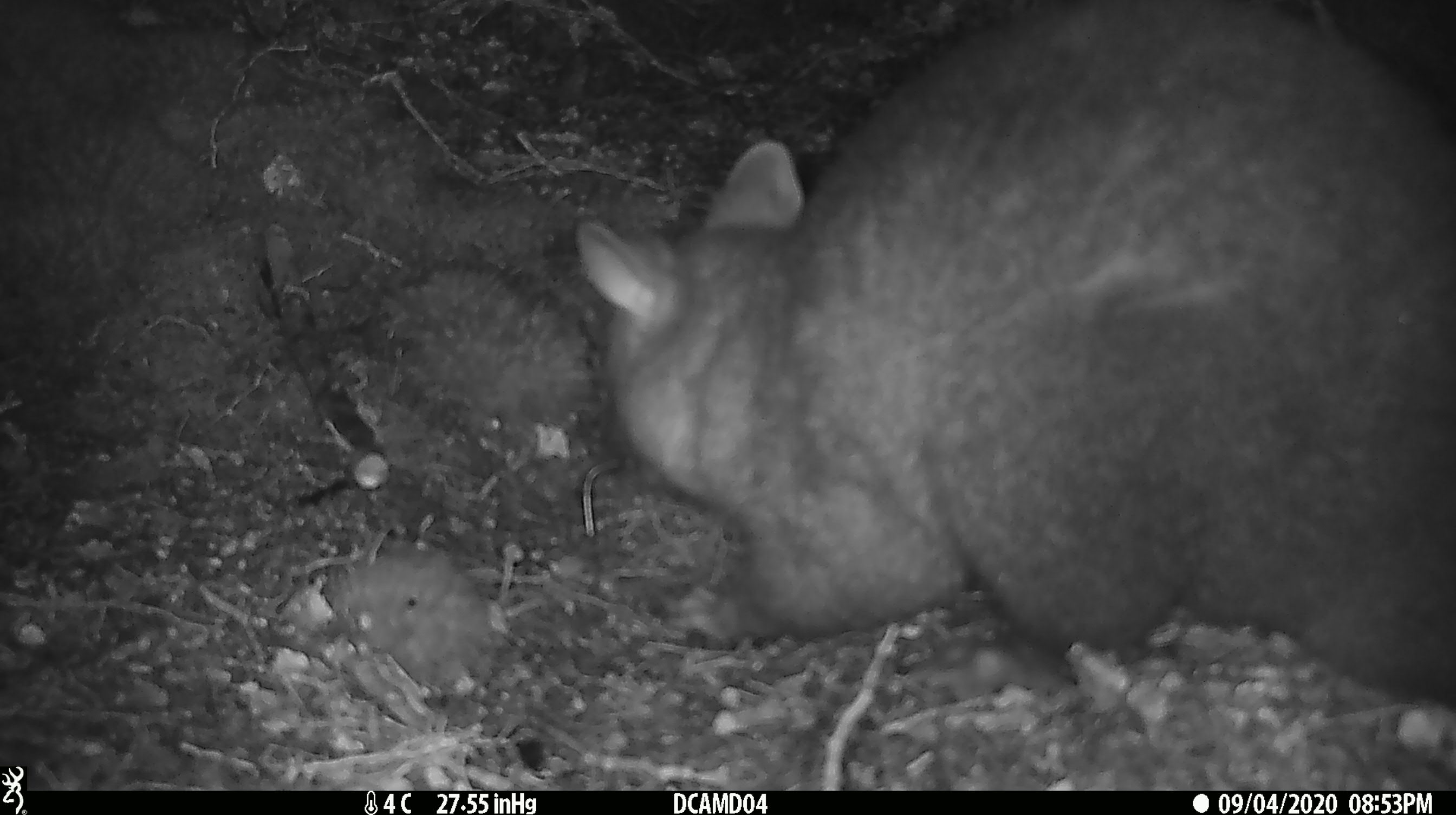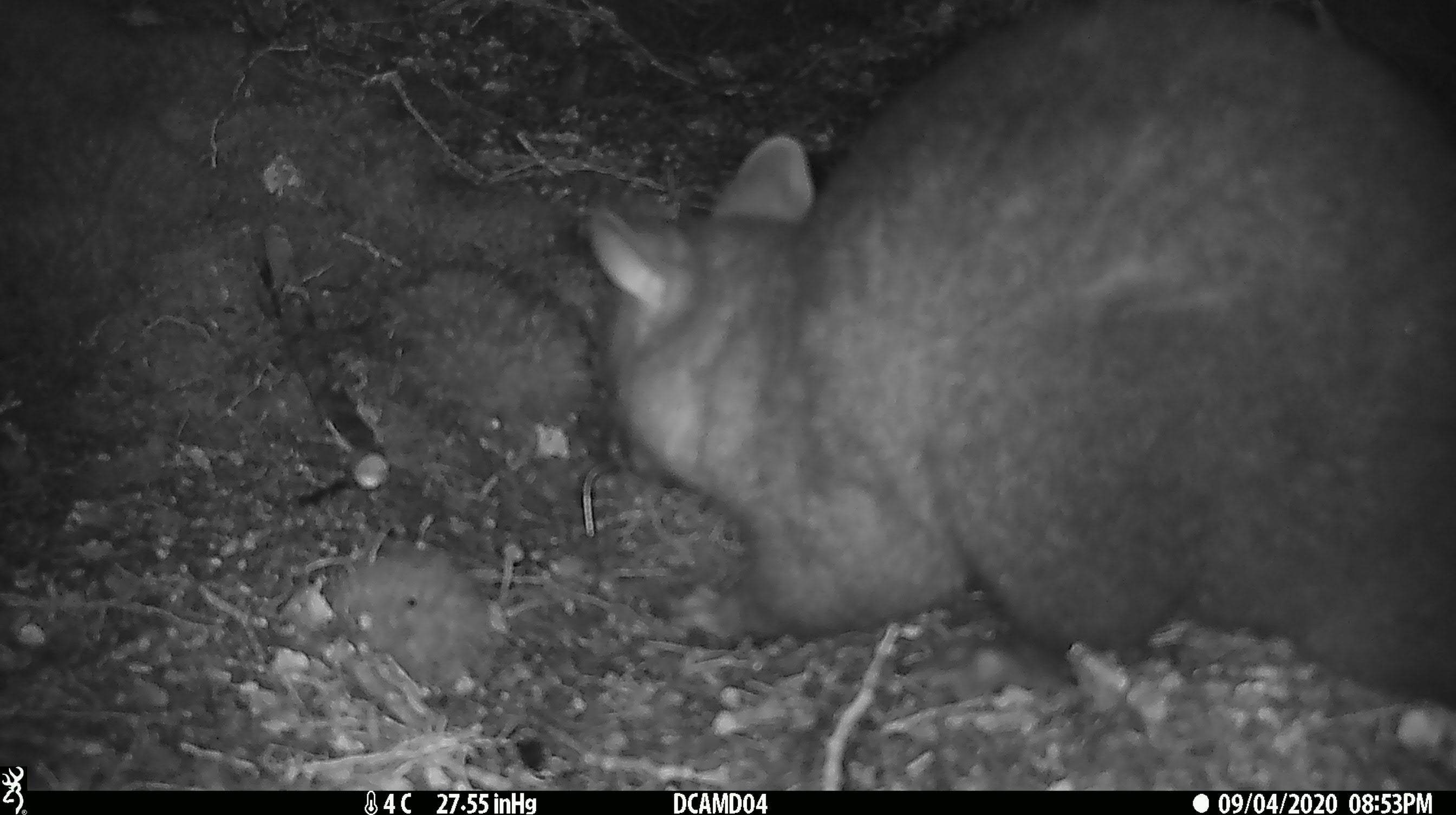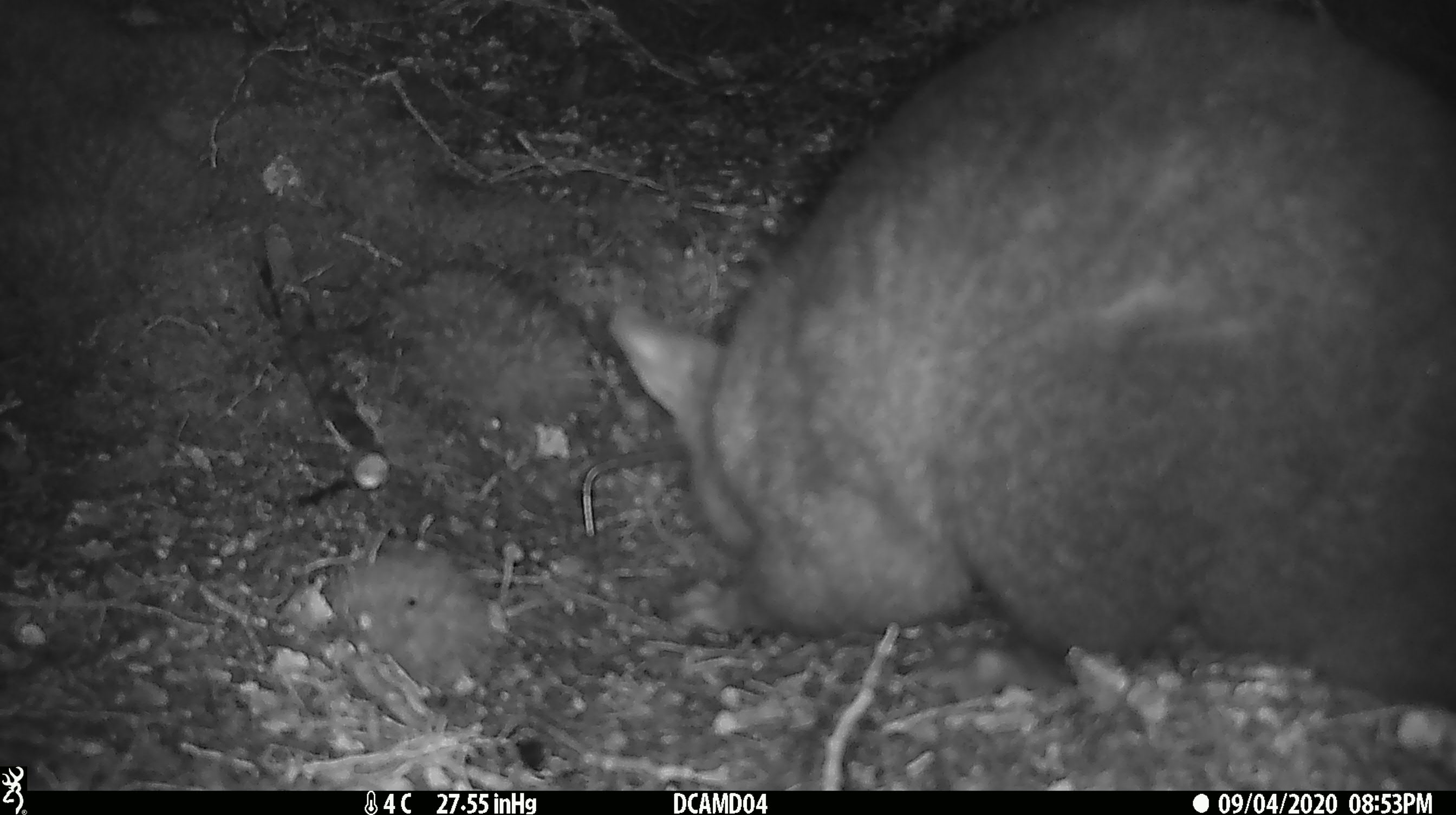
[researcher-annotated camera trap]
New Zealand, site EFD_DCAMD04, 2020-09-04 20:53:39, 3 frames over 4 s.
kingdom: Animalia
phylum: Chordata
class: Mammalia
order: Diprotodontia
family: Phalangeridae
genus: Trichosurus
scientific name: Trichosurus vulpecula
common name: common brushtail possum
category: possum